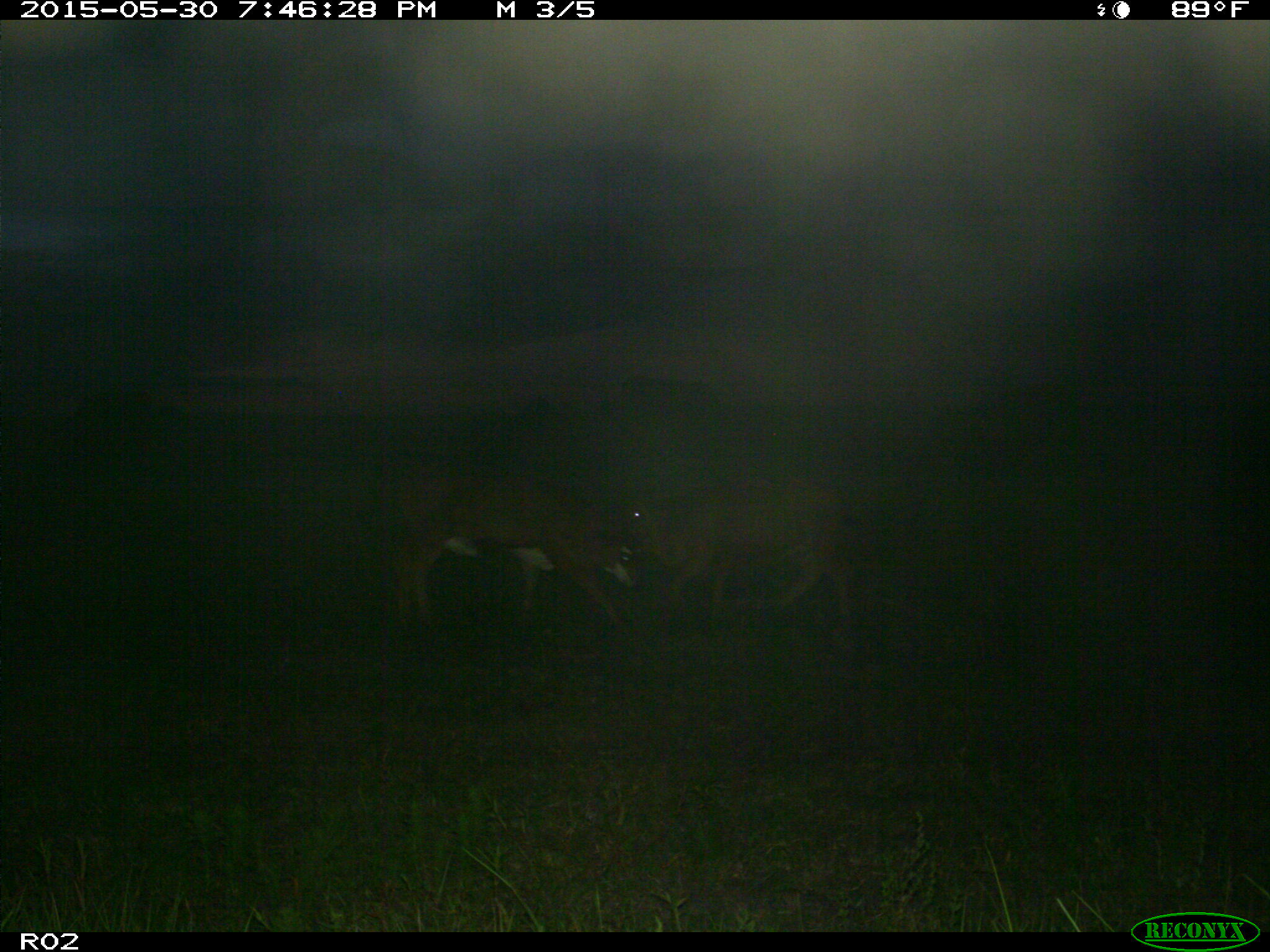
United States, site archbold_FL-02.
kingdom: Animalia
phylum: Chordata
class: Mammalia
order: Artiodactyla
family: Bovidae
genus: Bos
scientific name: Bos taurus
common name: domestic cow